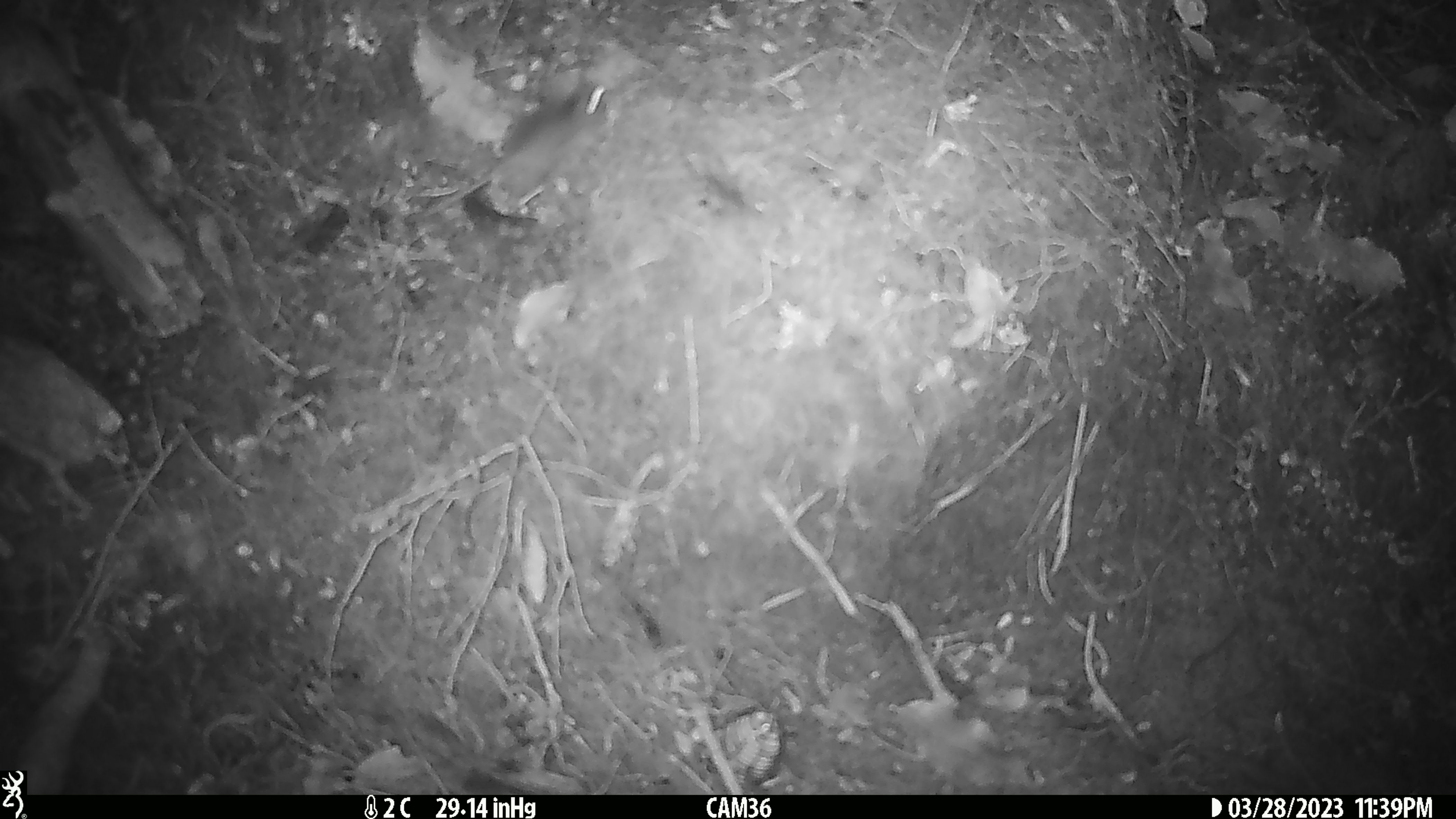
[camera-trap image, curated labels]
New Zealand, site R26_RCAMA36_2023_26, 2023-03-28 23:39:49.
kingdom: Animalia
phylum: Chordata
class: Mammalia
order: Rodentia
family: Muridae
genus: Mus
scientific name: Mus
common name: mouse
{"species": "mouse (Mus)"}